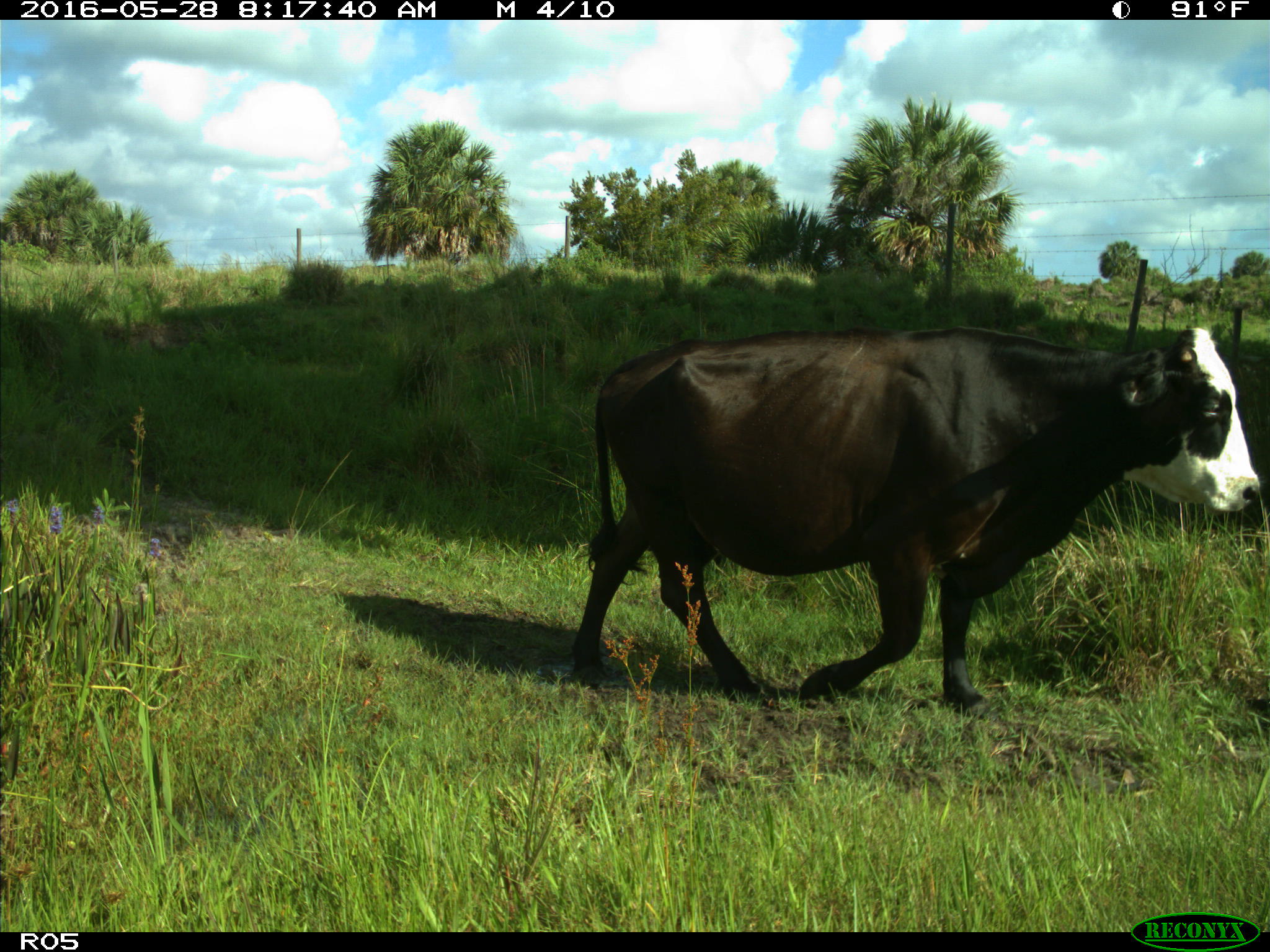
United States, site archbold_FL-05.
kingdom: Animalia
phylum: Chordata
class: Mammalia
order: Artiodactyla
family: Bovidae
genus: Bos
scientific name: Bos taurus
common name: domestic cow